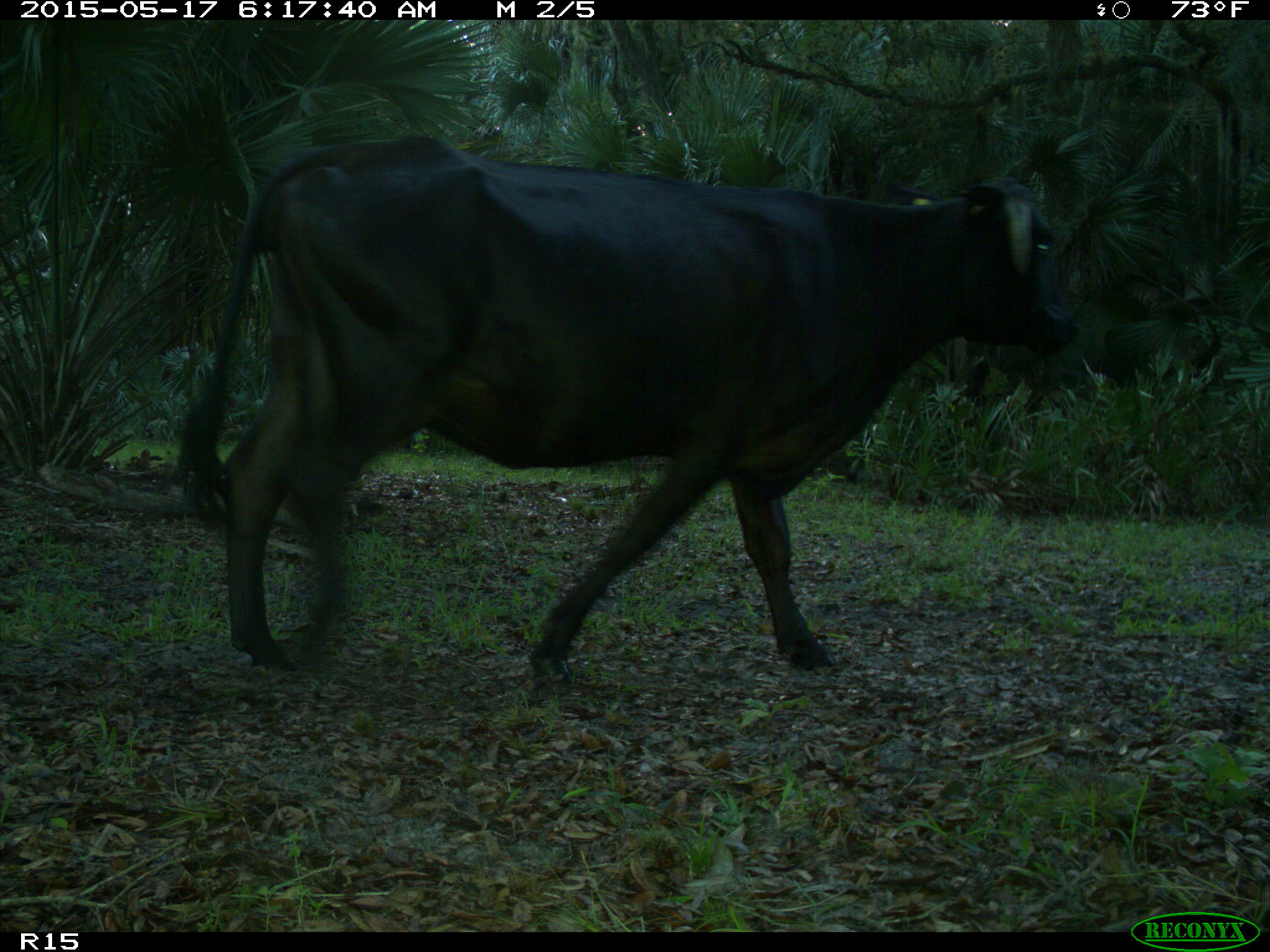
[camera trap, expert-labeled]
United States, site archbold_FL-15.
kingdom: Animalia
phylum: Chordata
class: Mammalia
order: Artiodactyla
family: Bovidae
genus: Bos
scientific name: Bos taurus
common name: domestic cow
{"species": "Bos taurus (domestic cow)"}